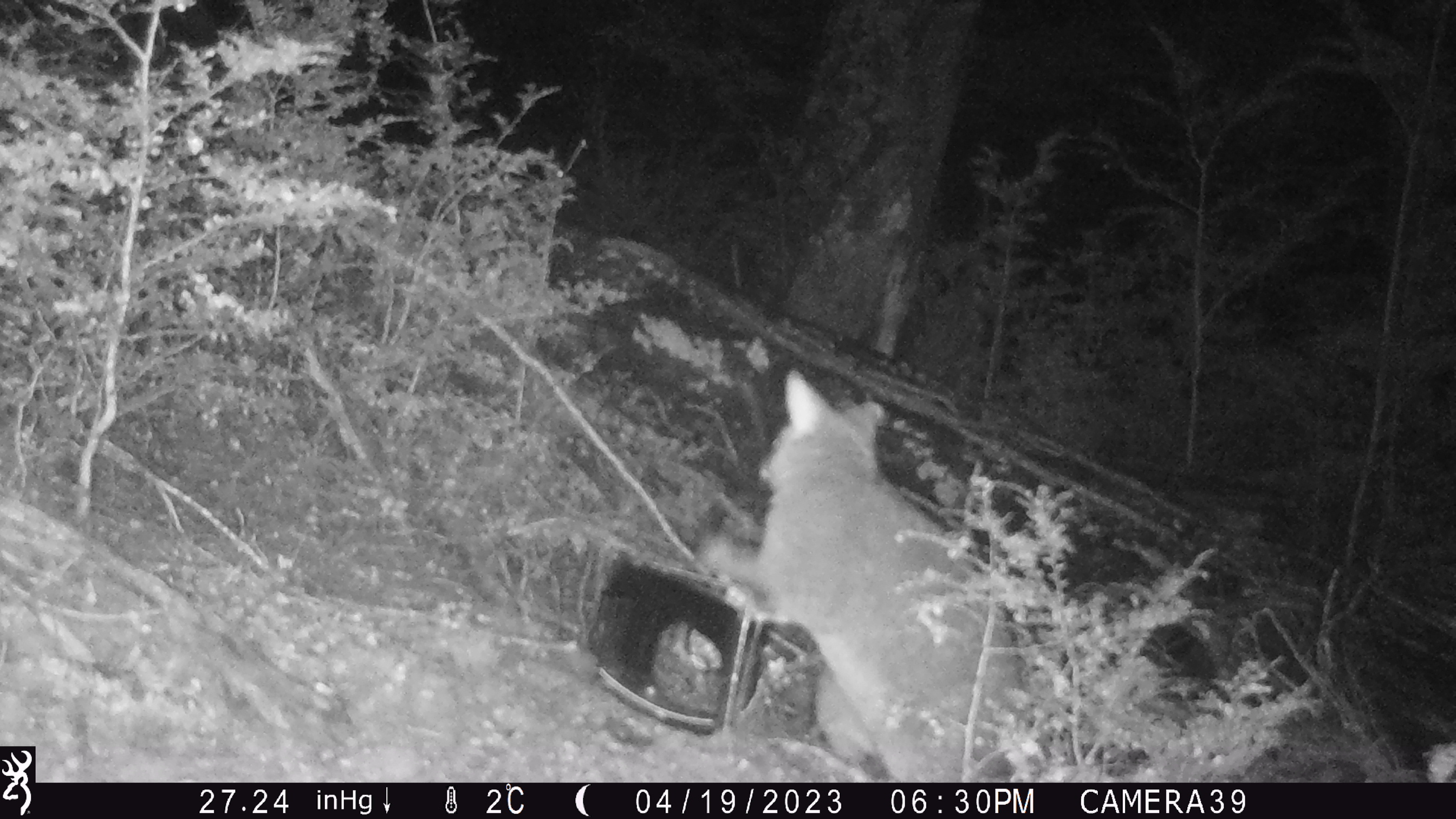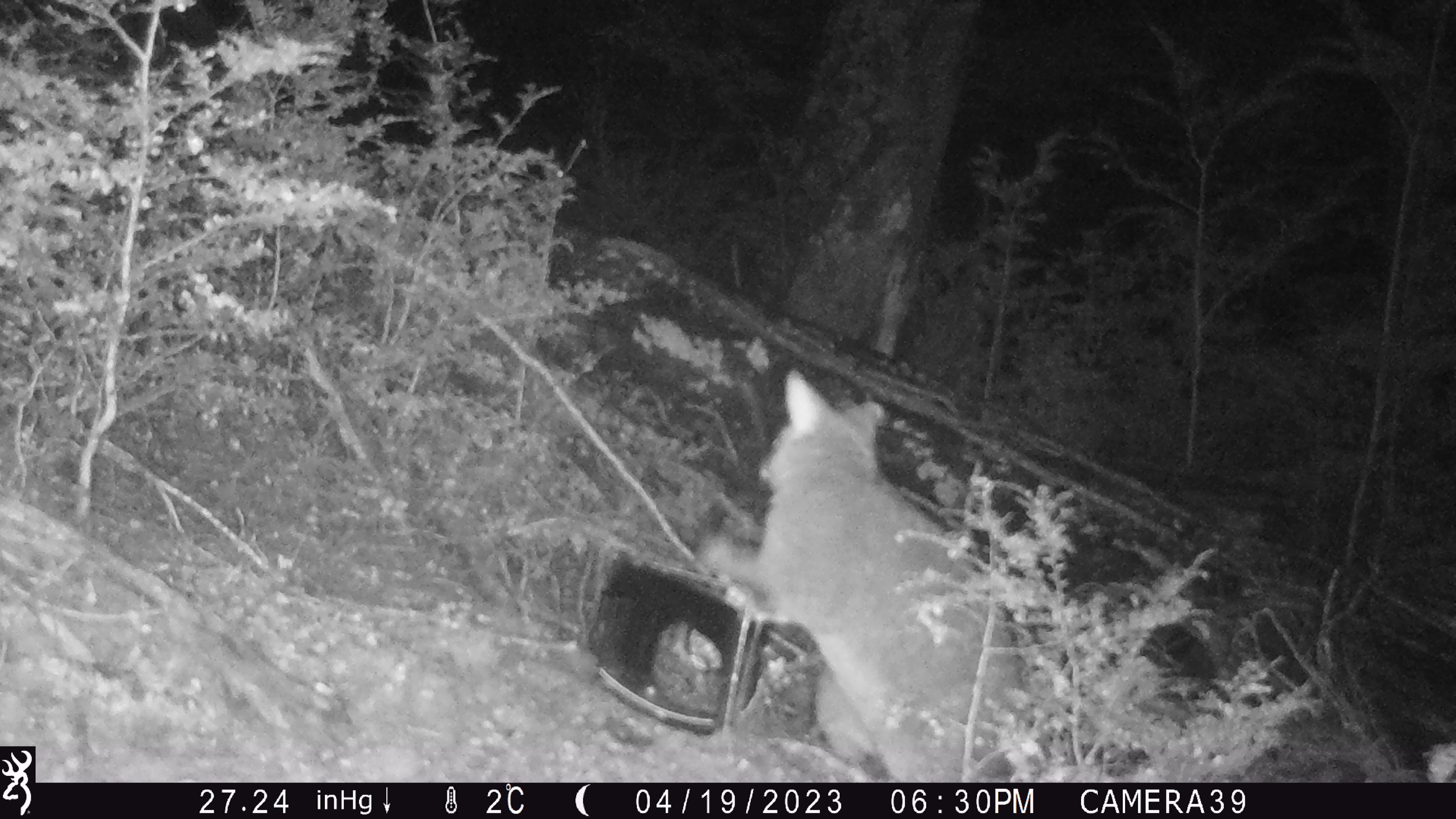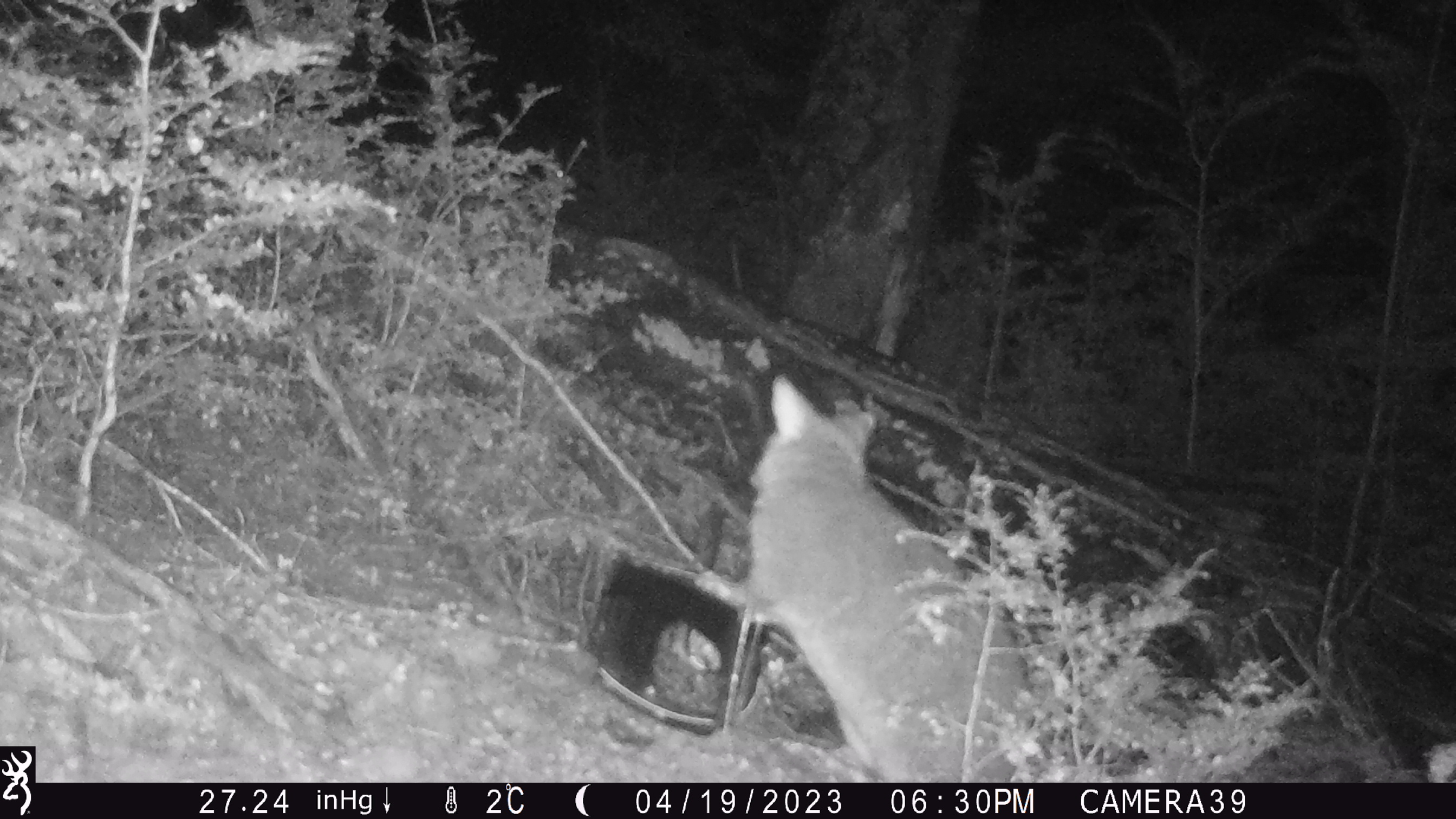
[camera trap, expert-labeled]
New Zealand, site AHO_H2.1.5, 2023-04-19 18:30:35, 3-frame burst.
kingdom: Animalia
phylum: Chordata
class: Mammalia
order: Diprotodontia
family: Phalangeridae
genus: Trichosurus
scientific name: Trichosurus vulpecula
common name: common brushtail possum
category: possum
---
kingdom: Animalia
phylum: Chordata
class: Mammalia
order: Carnivora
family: Mustelidae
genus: Mustela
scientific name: Mustela erminea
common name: stoat